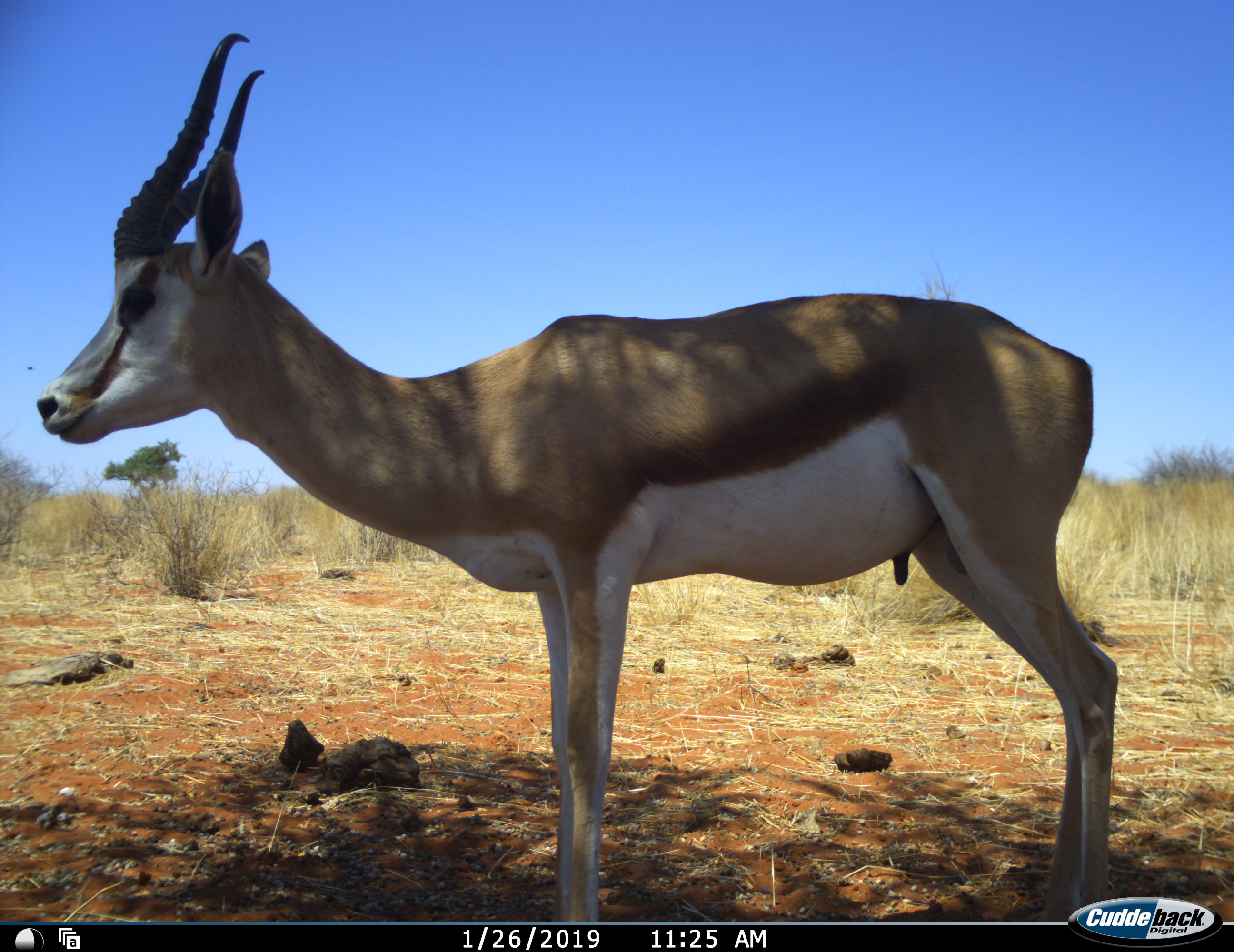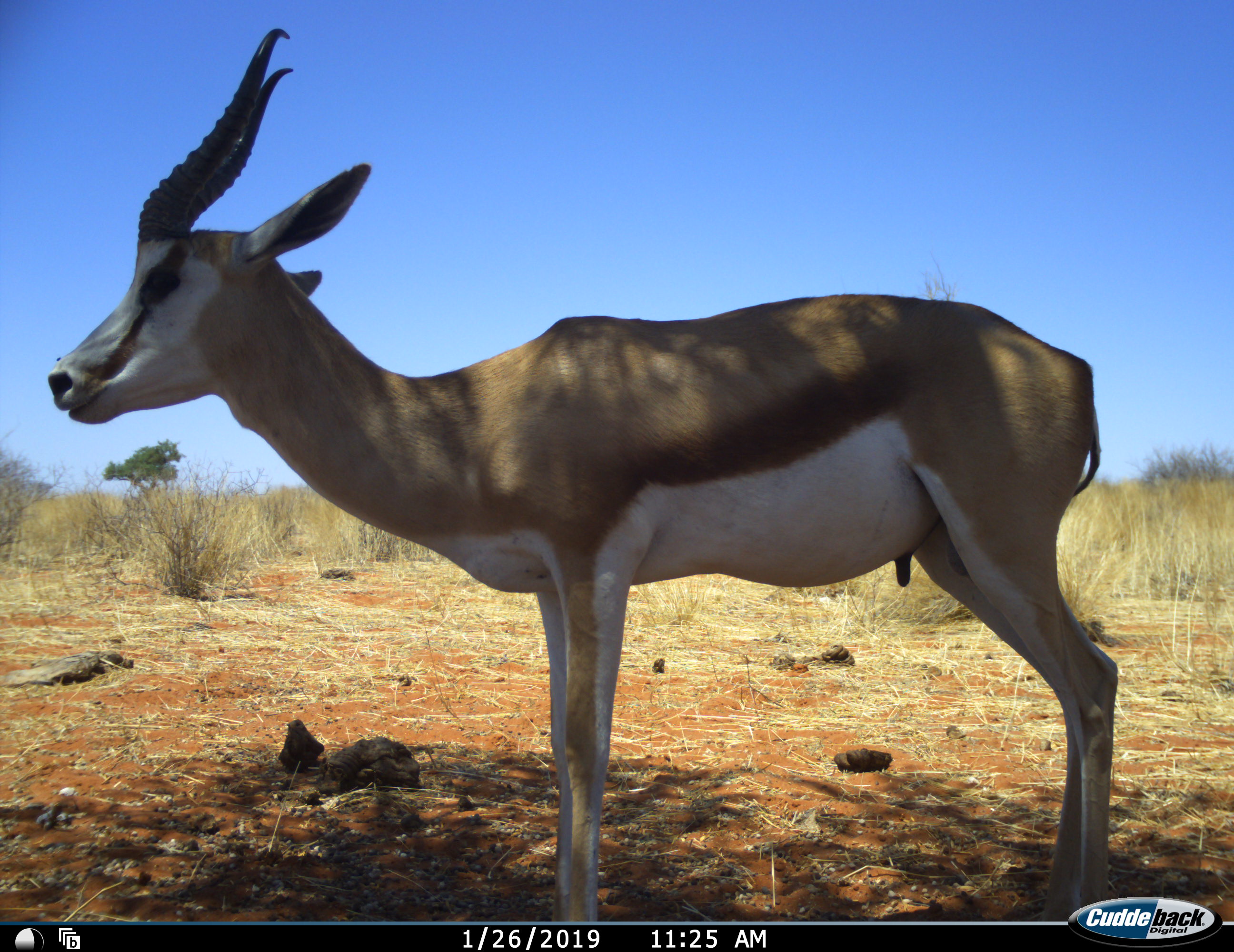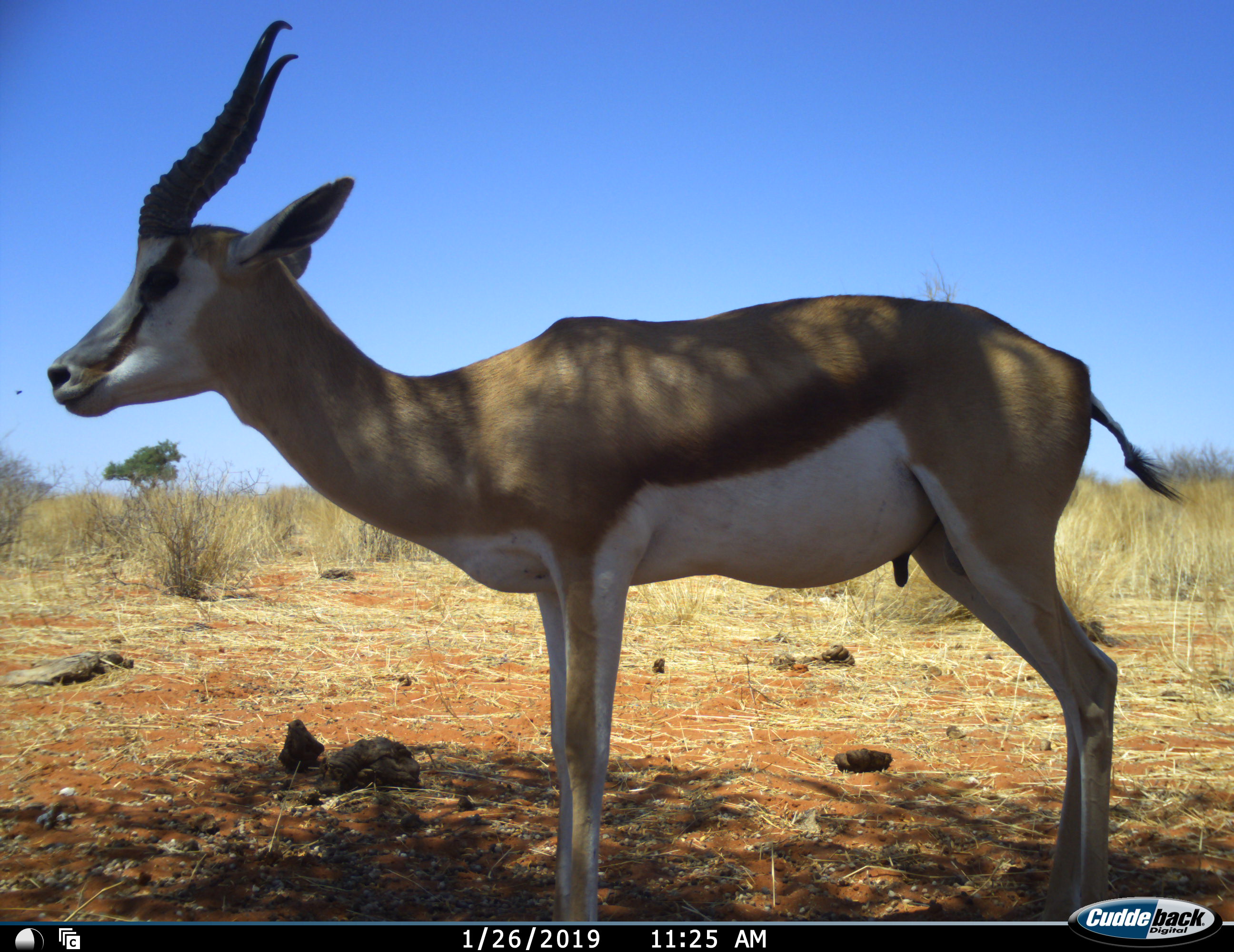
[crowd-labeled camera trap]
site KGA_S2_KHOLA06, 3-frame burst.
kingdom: Animalia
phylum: Chordata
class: Mammalia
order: Artiodactyla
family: Bovidae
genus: Antidorcas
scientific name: Antidorcas marsupialis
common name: springbok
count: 1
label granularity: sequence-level